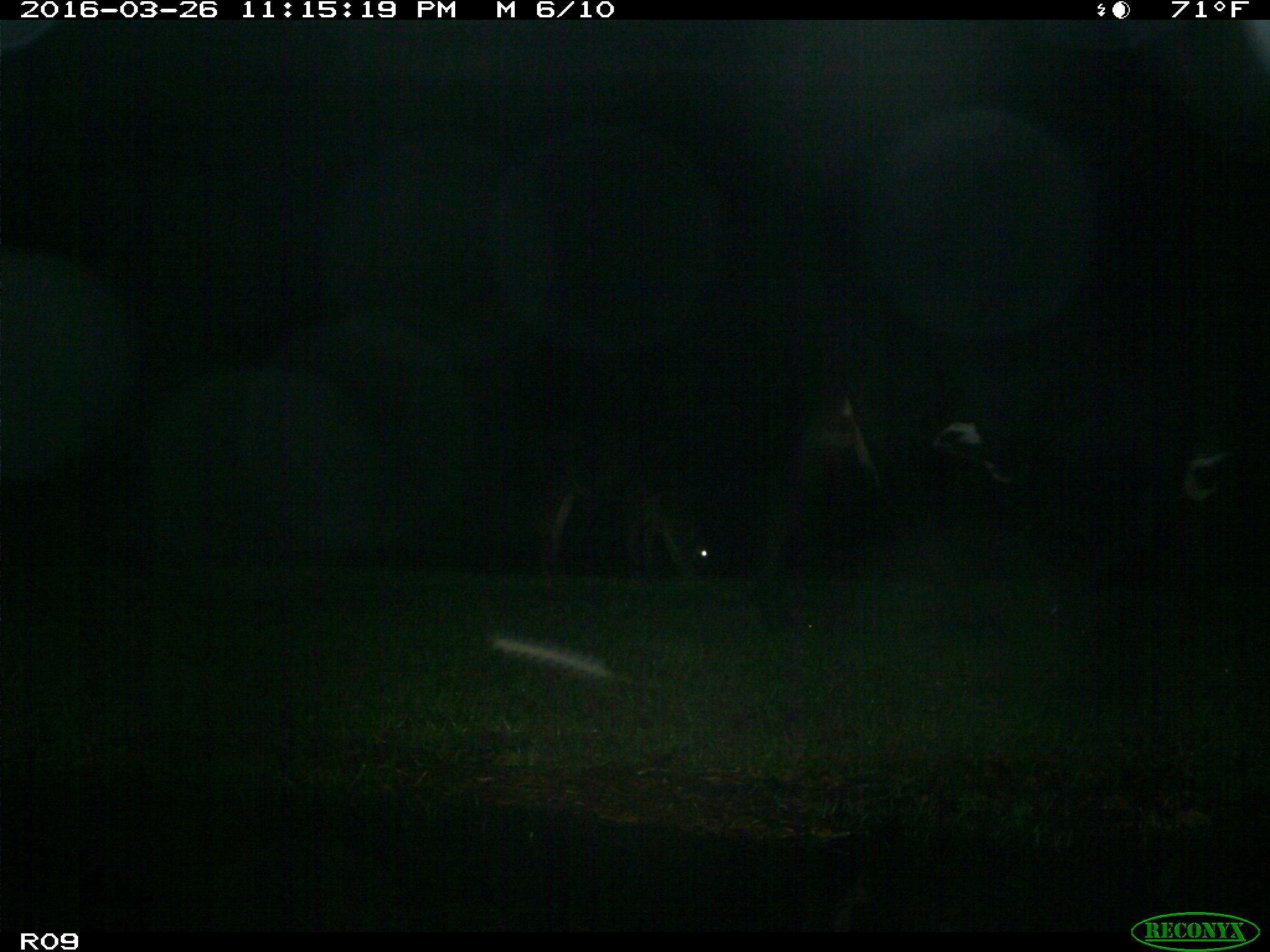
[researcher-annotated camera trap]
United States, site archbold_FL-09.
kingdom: Animalia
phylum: Chordata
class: Mammalia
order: Artiodactyla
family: Bovidae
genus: Bos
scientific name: Bos taurus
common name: domestic cow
Bos taurus (domestic cow).